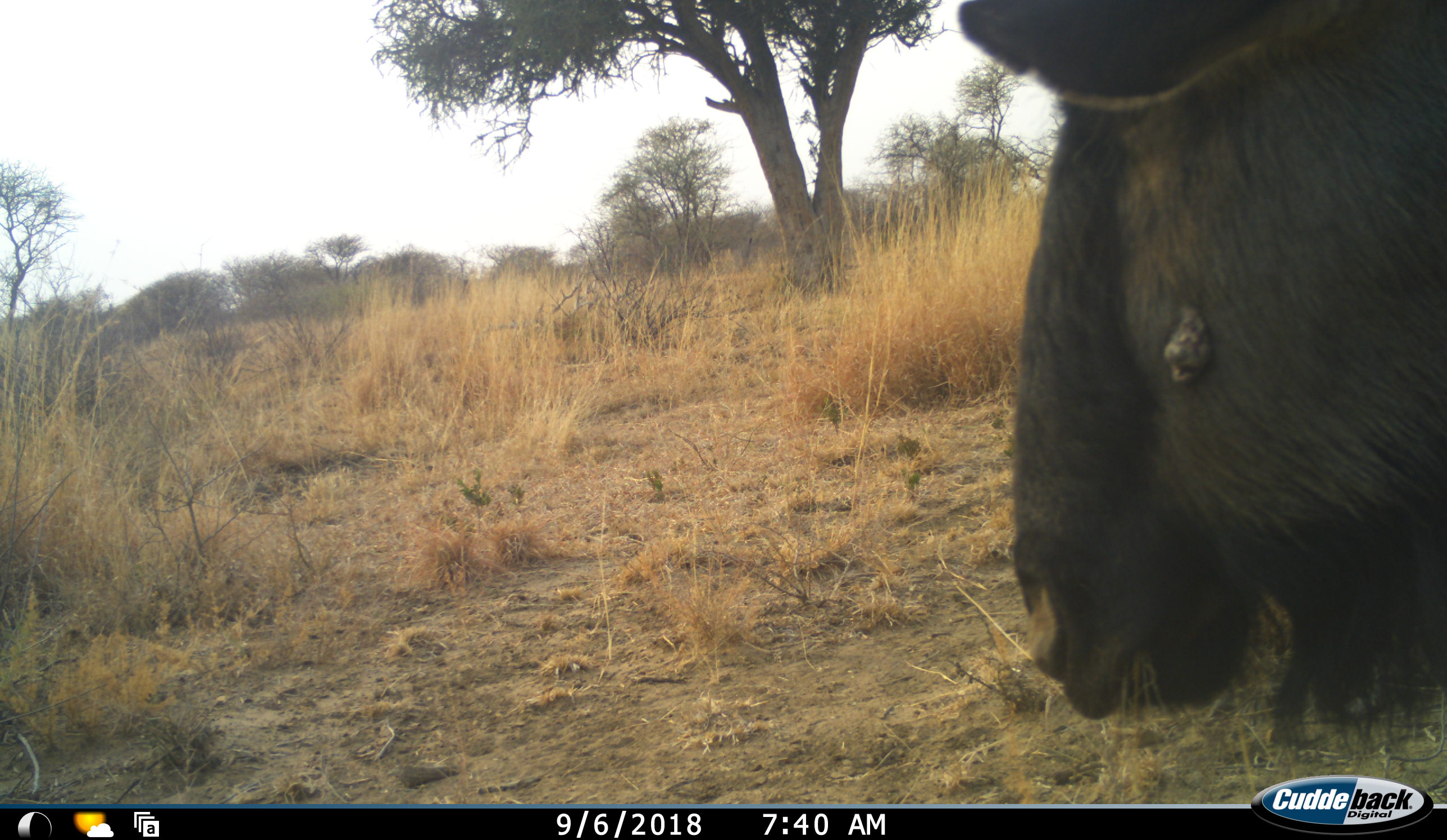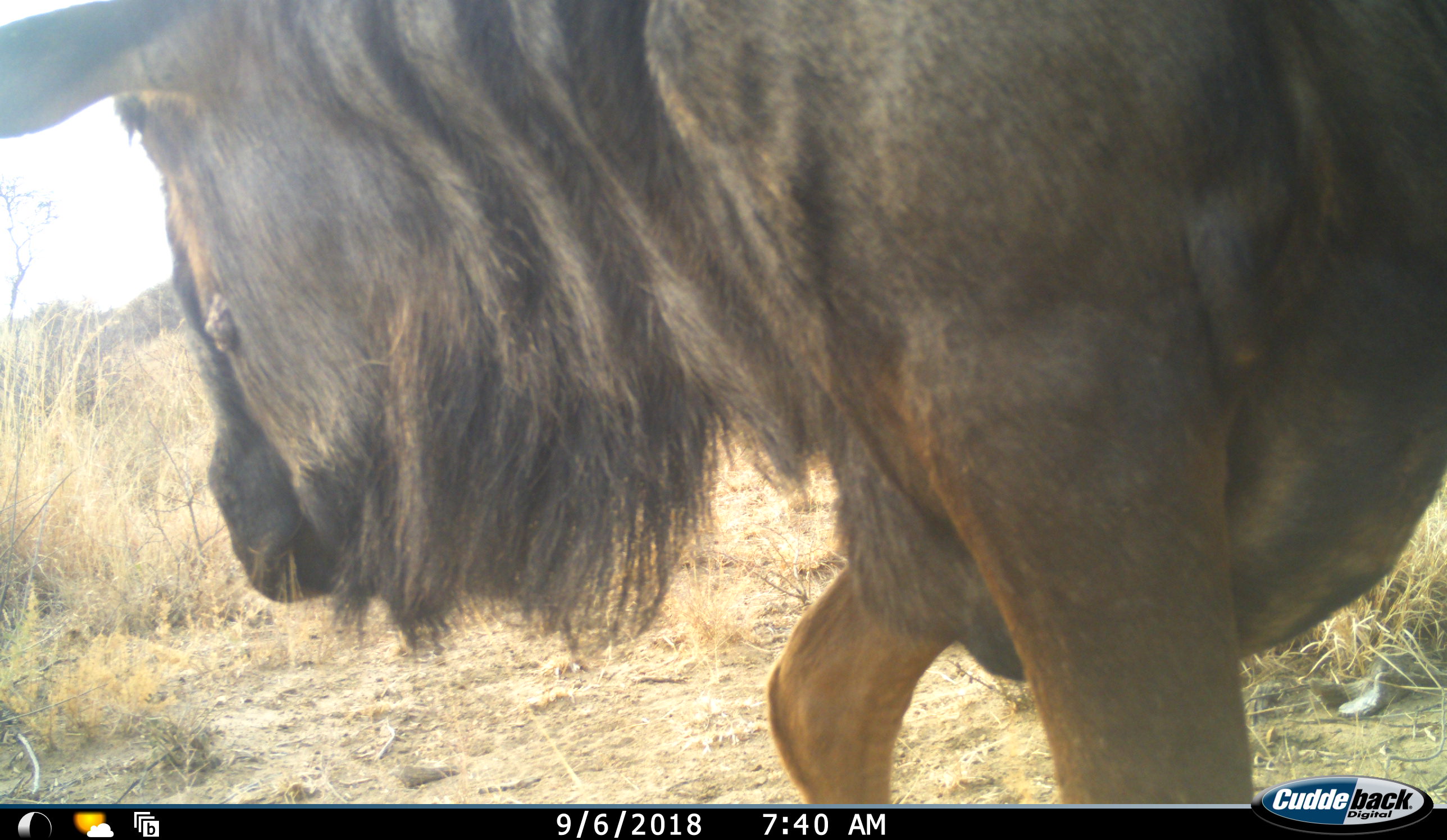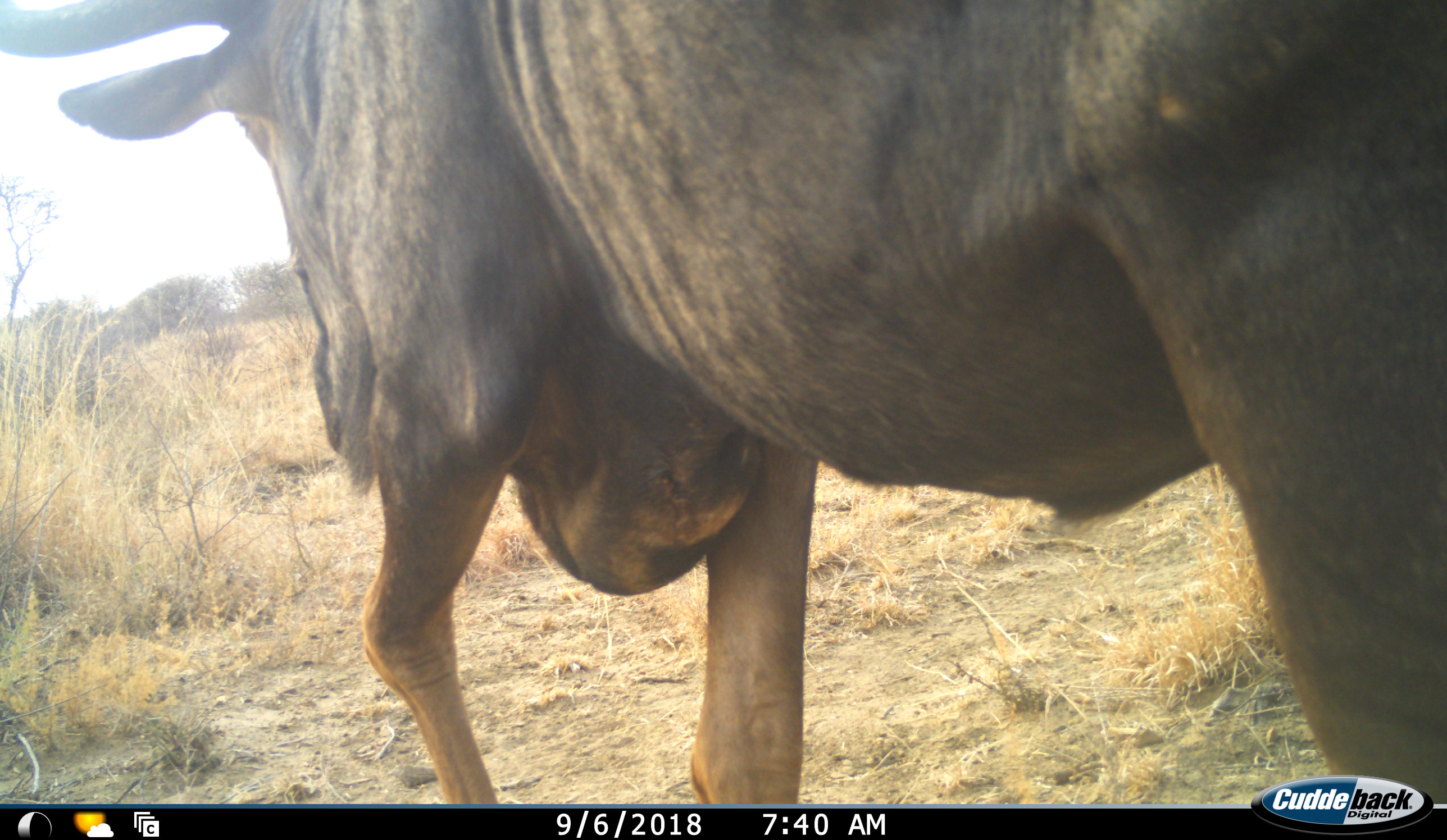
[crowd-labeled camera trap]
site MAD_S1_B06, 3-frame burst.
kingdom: Animalia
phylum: Chordata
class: Mammalia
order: Artiodactyla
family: Bovidae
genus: Connochaetes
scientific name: Connochaetes taurinus taurinus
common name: blue wildebeest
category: wildebeestblue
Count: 1.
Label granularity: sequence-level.